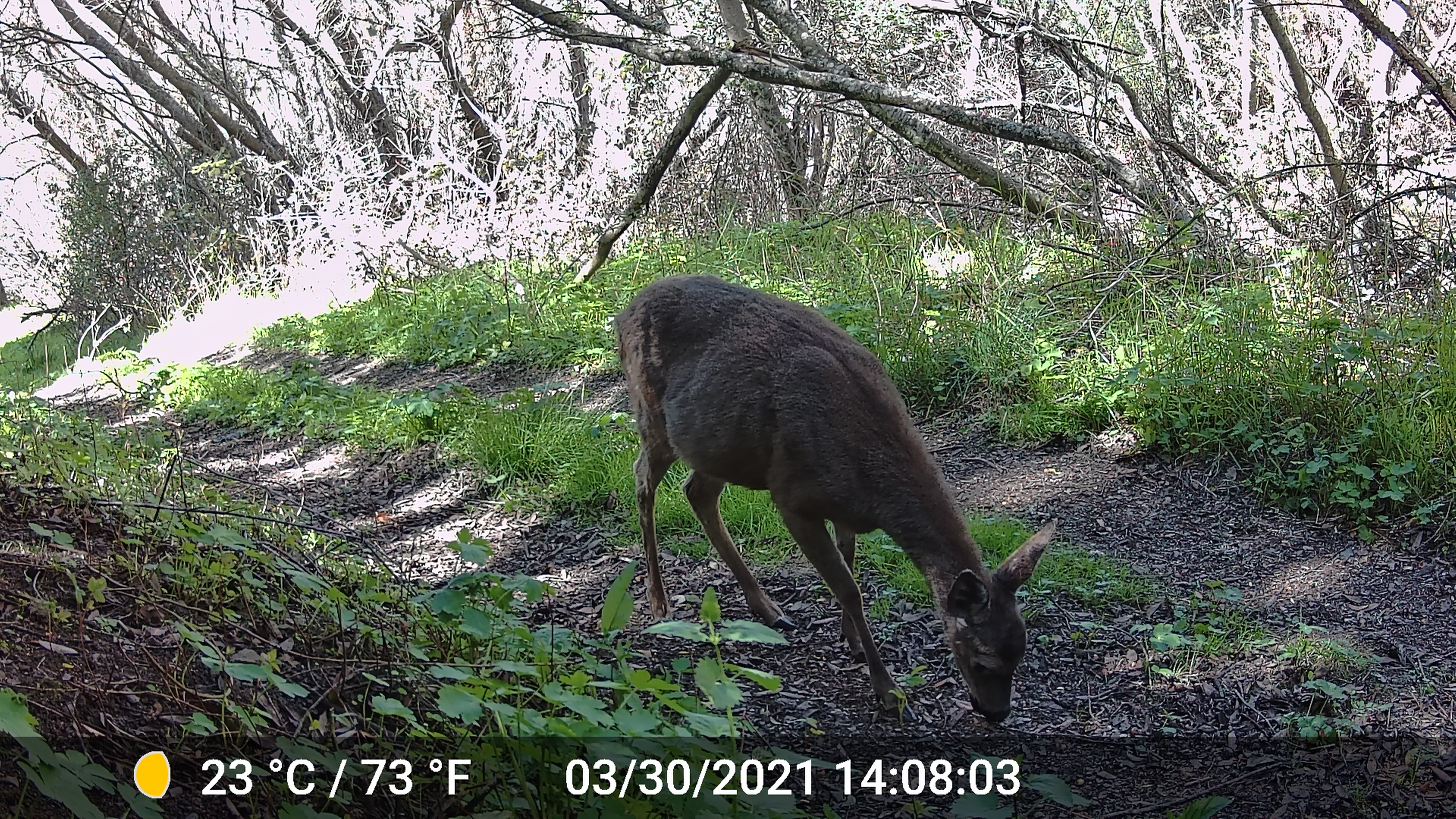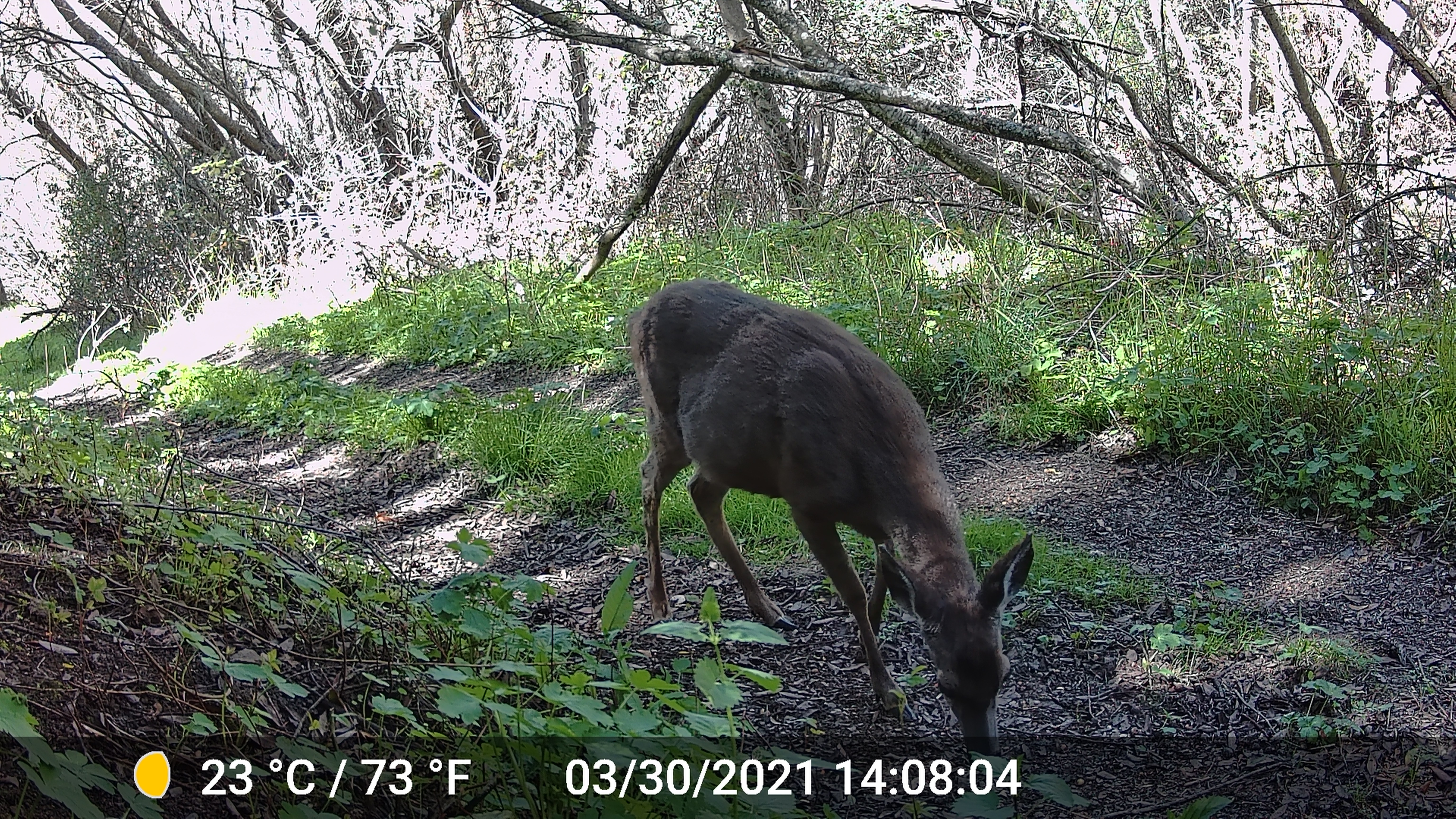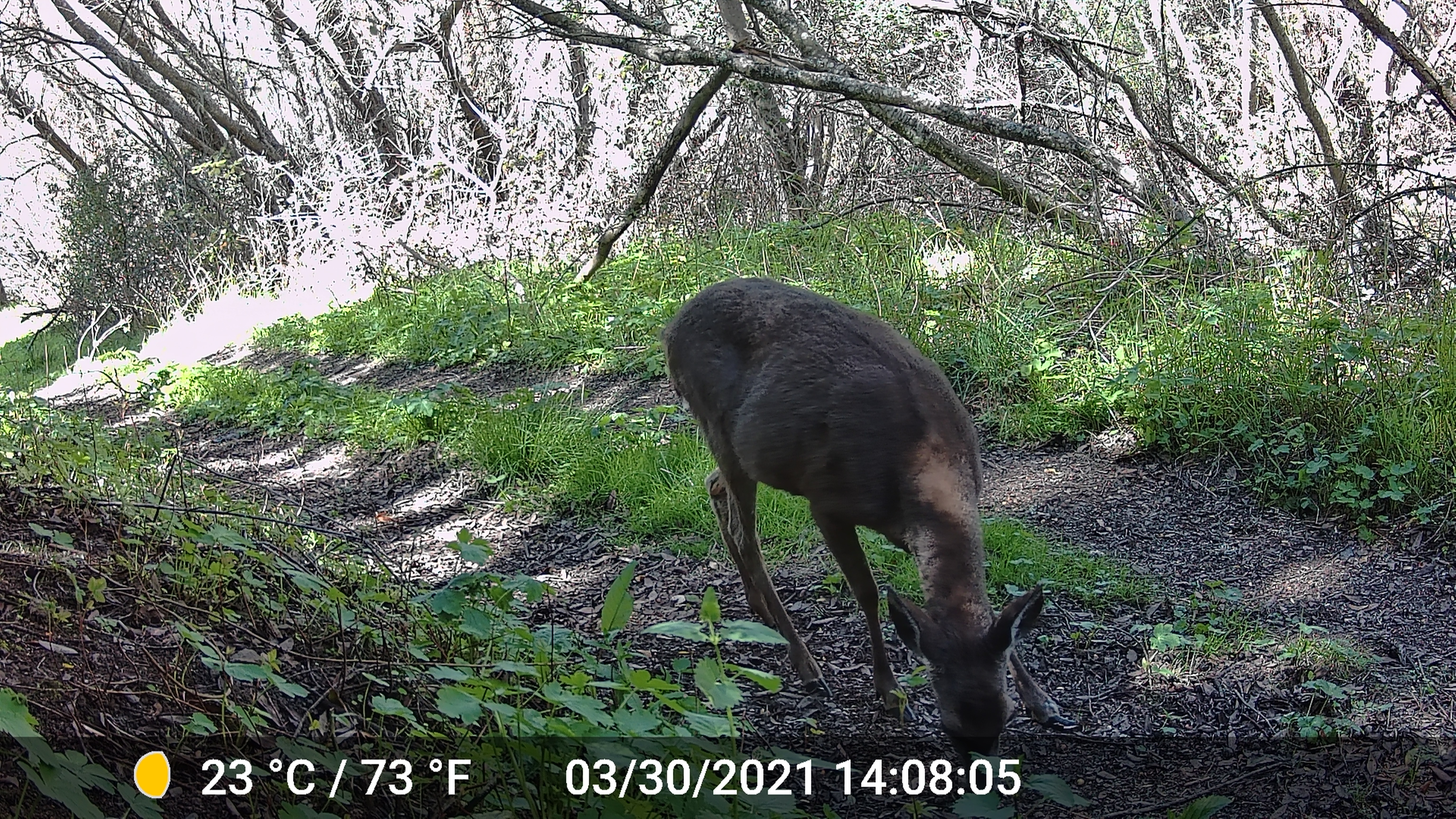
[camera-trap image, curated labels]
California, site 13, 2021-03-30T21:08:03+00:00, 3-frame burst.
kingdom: Animalia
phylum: Chordata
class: Mammalia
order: Artiodactyla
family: Cervidae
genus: Odocoileus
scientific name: Odocoileus hemionus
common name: mule deer